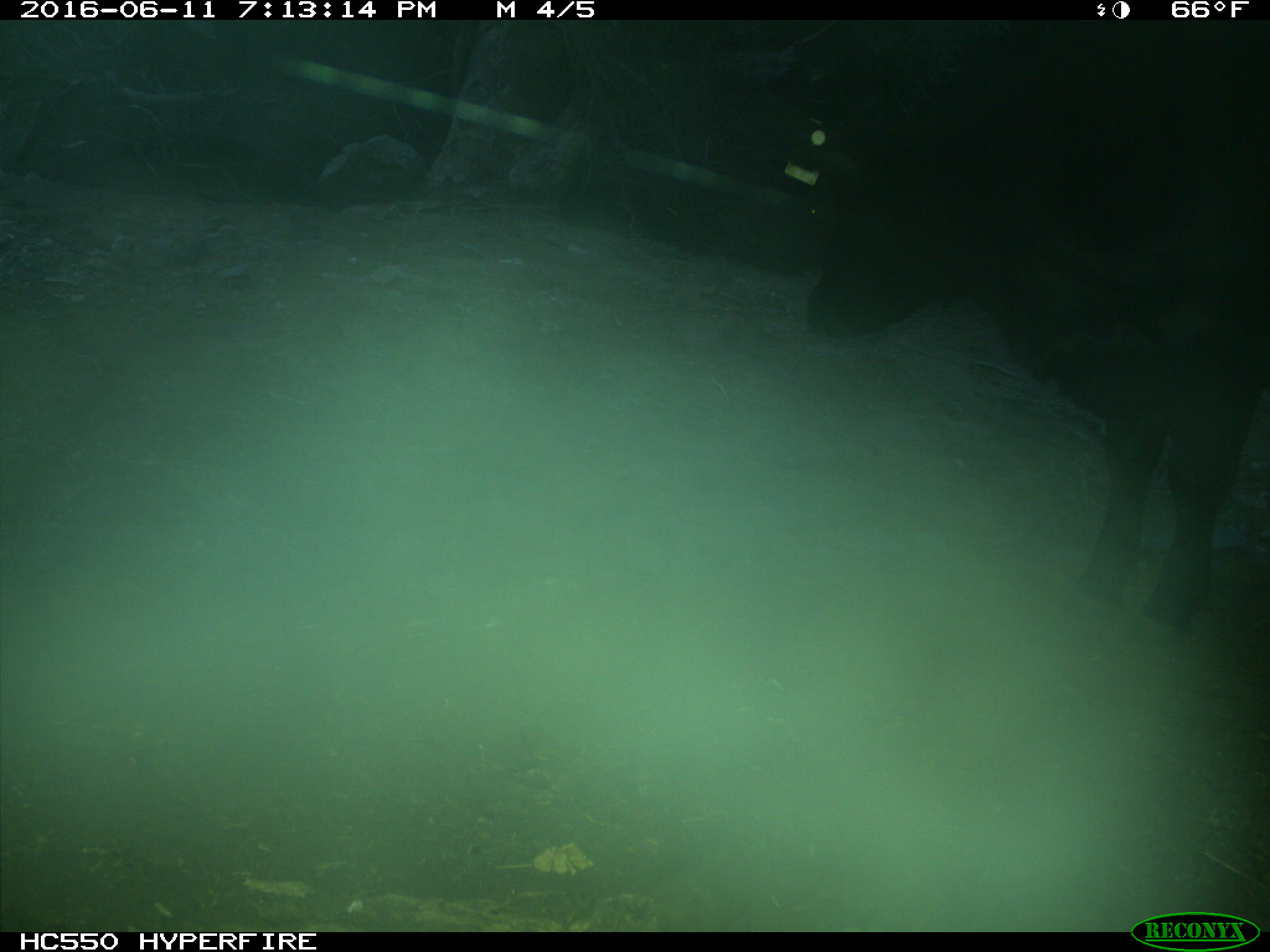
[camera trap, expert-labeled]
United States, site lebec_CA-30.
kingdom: Animalia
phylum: Chordata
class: Mammalia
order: Artiodactyla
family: Bovidae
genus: Bos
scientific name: Bos taurus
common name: domestic cow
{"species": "Bos taurus (domestic cow)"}